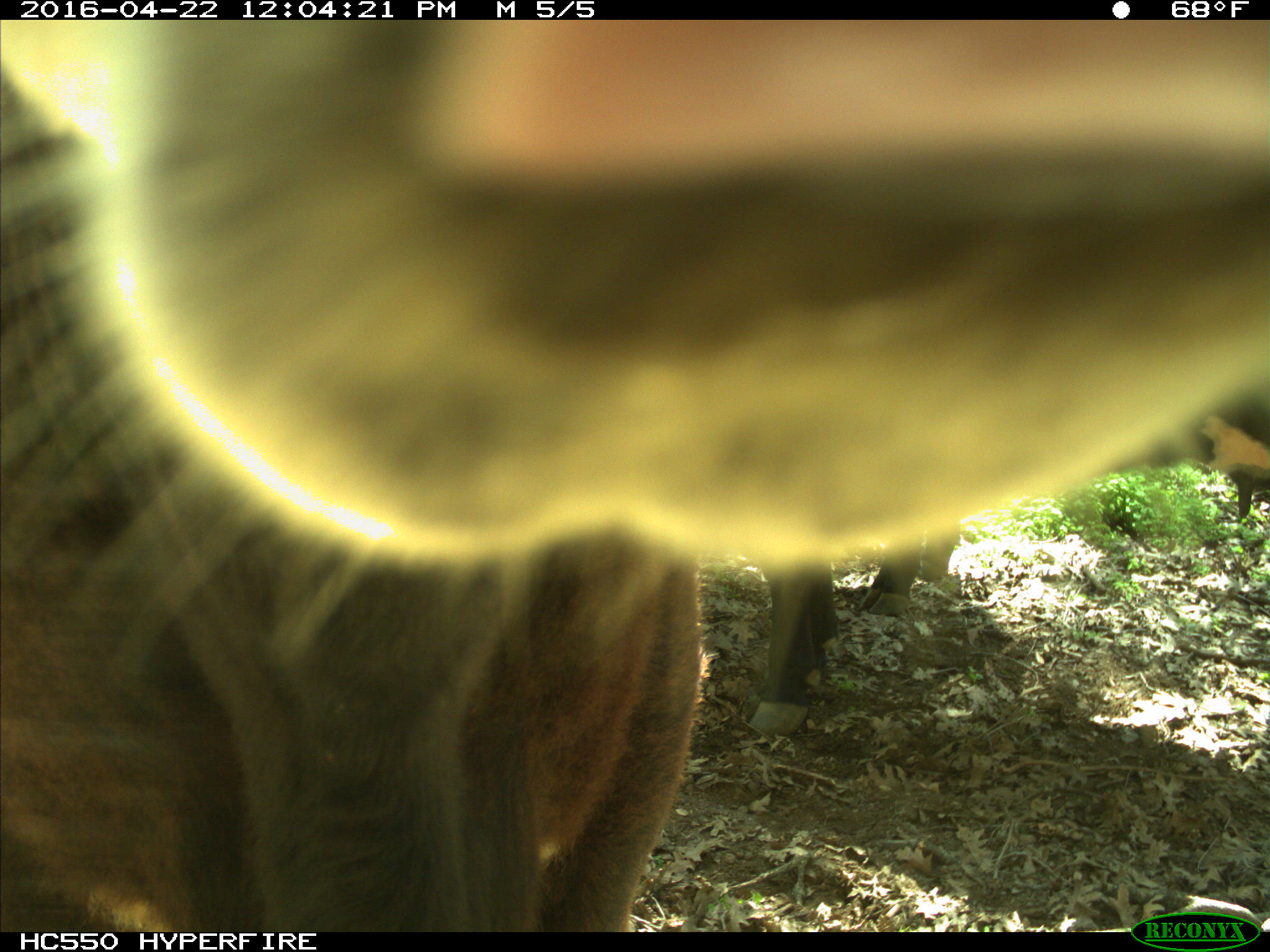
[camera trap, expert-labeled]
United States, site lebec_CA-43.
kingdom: Animalia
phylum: Chordata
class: Mammalia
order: Artiodactyla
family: Bovidae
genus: Bos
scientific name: Bos taurus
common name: domestic cow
Bos taurus (domestic cow).